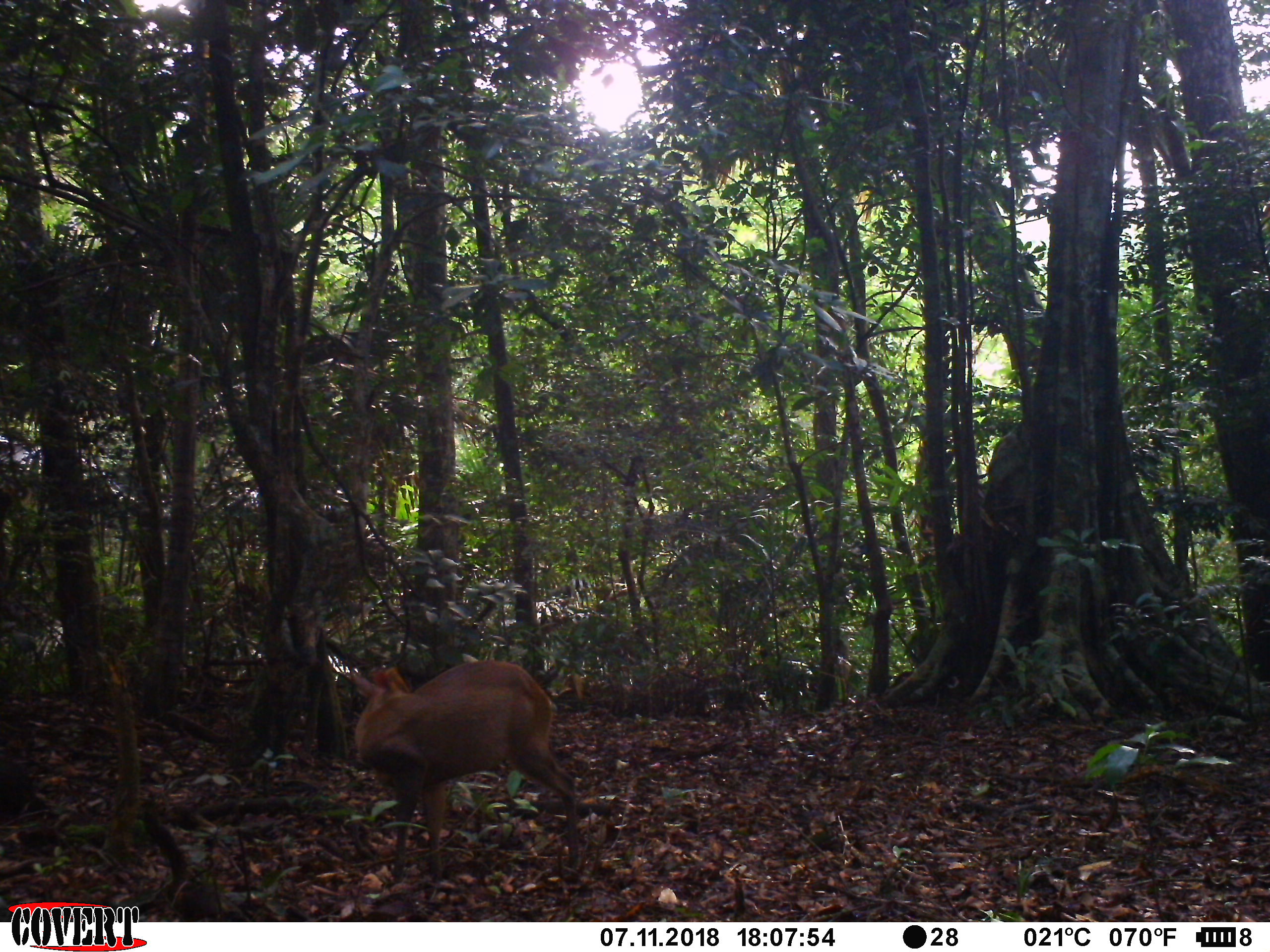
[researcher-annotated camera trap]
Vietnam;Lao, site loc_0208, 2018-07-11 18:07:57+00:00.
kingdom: Animalia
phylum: Chordata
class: Mammalia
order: Artiodactyla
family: Cervidae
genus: Muntiacus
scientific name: Muntiacus rooseveltorum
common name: roosevelt's muntjac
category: roosevelts muntjac group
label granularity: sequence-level